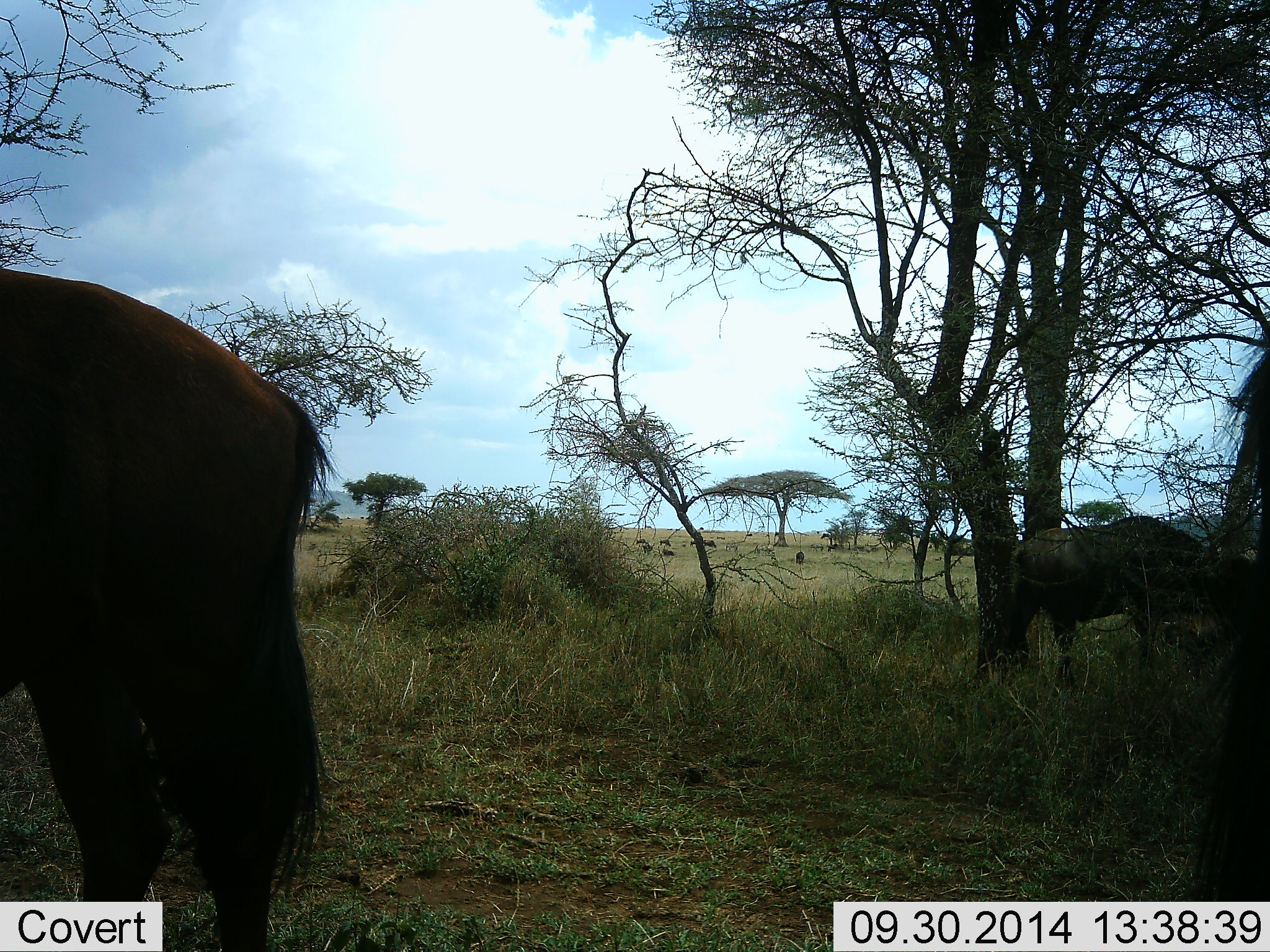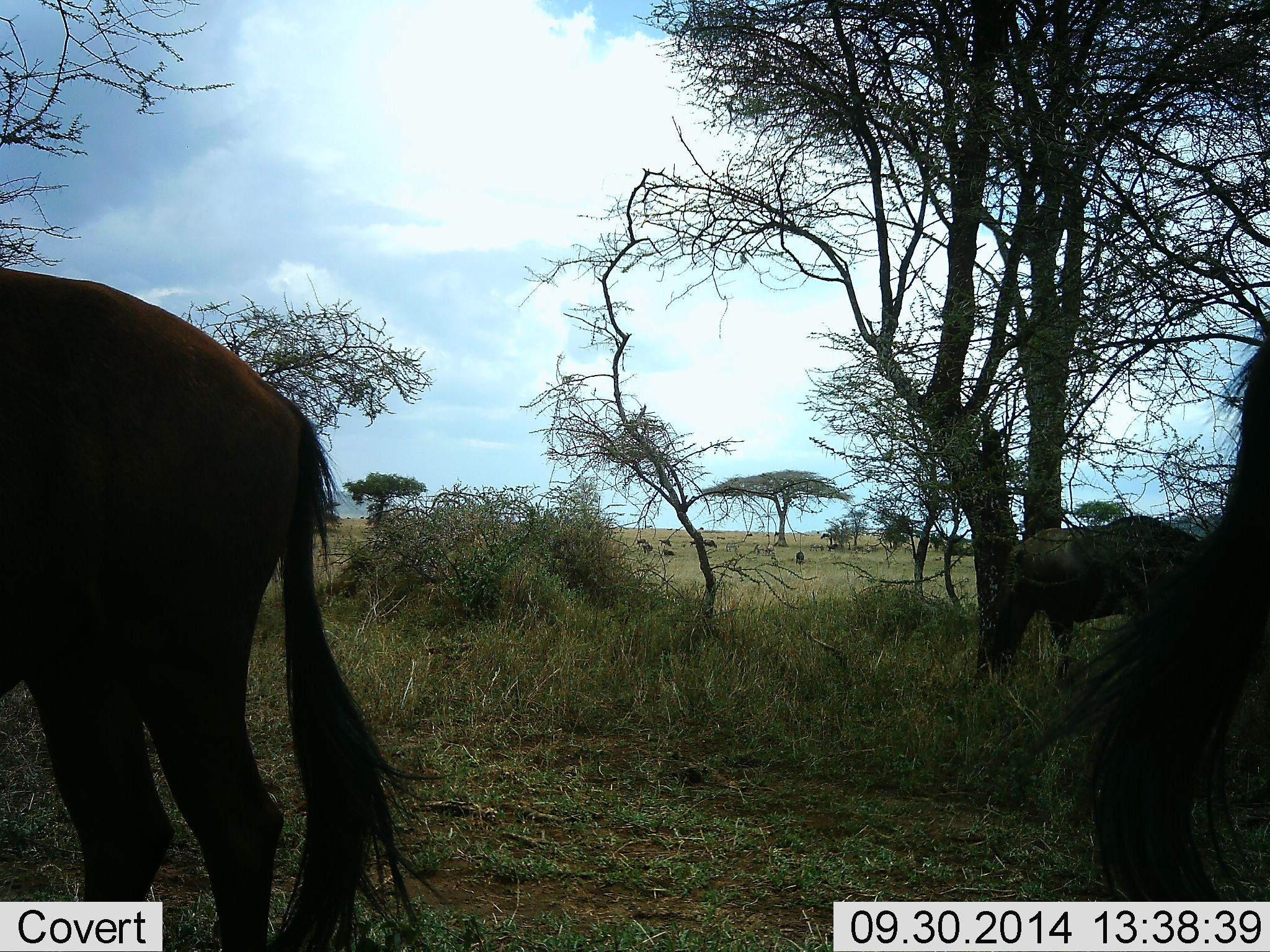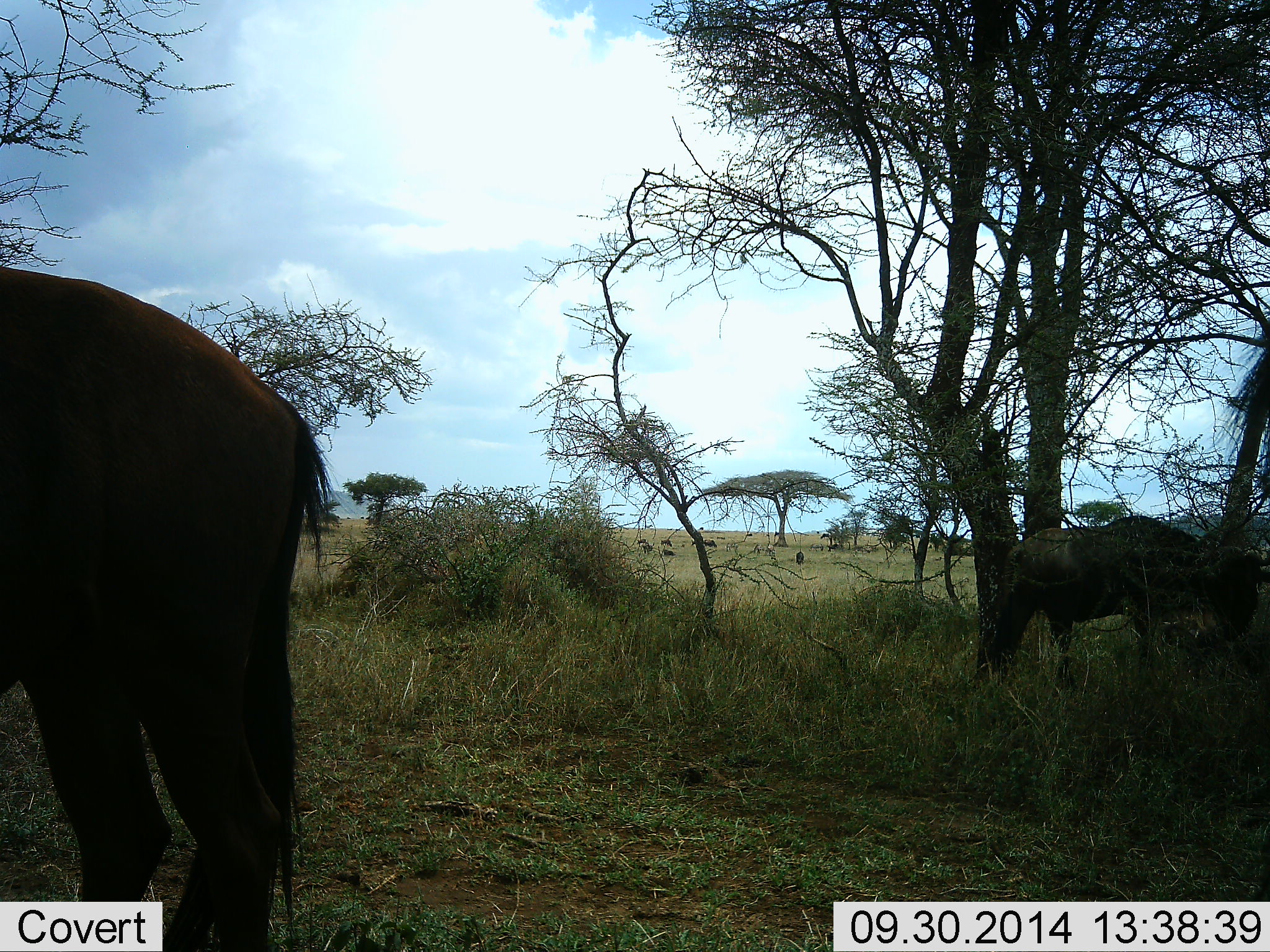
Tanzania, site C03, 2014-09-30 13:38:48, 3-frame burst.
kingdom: Animalia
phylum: Chordata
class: Mammalia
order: Artiodactyla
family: Bovidae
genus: Connochaetes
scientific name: Connochaetes taurinus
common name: blue wildebeest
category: wildebeest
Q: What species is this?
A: Wildebeest (blue wildebeest) (Connochaetes taurinus).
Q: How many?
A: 3.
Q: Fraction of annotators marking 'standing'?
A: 80%.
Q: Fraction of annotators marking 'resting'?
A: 0%.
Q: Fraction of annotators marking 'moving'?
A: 20%.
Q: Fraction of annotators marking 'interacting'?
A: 0%.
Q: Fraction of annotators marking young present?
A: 0%.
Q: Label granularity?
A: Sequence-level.